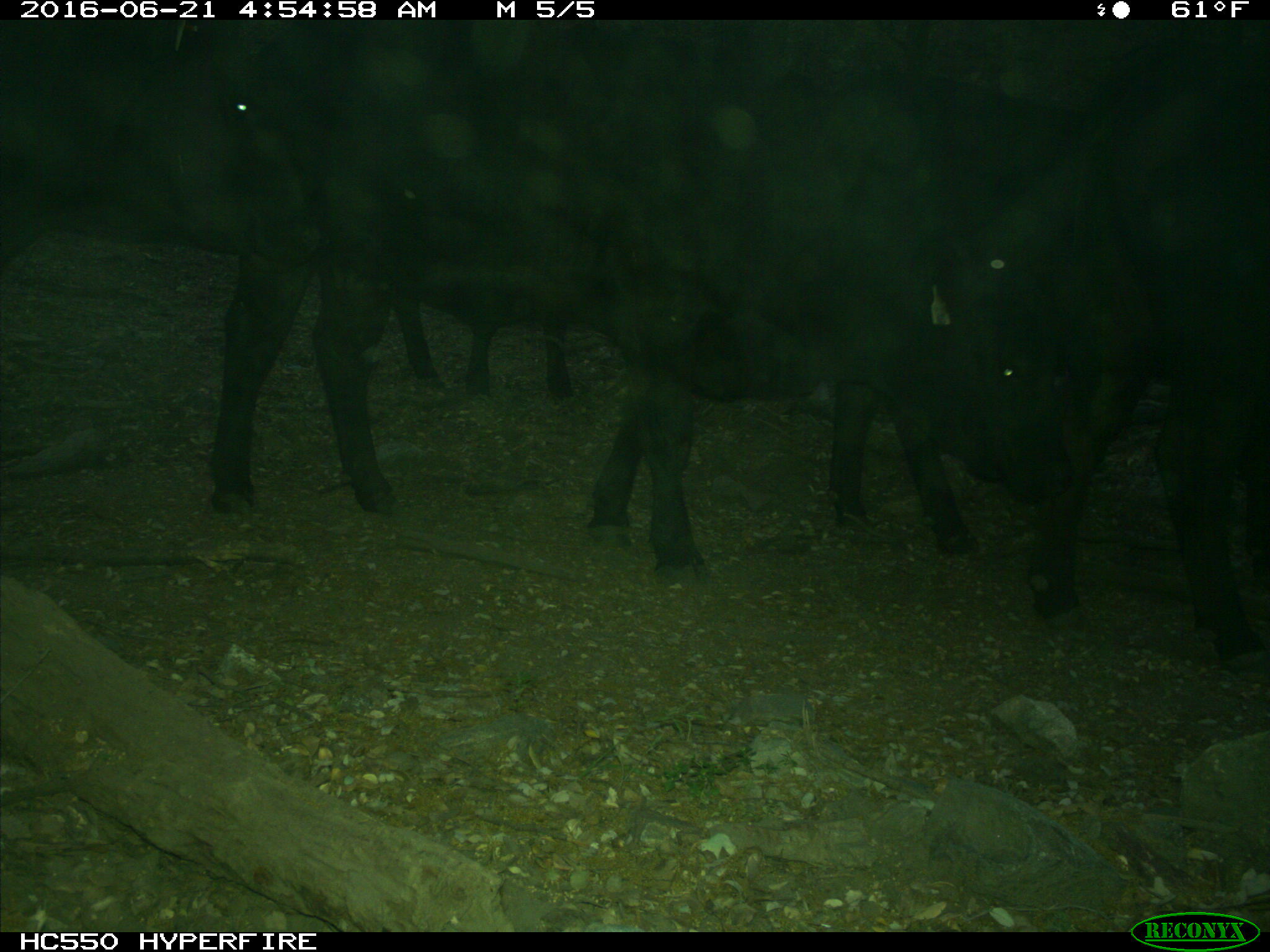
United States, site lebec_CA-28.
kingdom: Animalia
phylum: Chordata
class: Mammalia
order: Artiodactyla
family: Bovidae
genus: Bos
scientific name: Bos taurus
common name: domestic cow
Bos taurus (domestic cow).